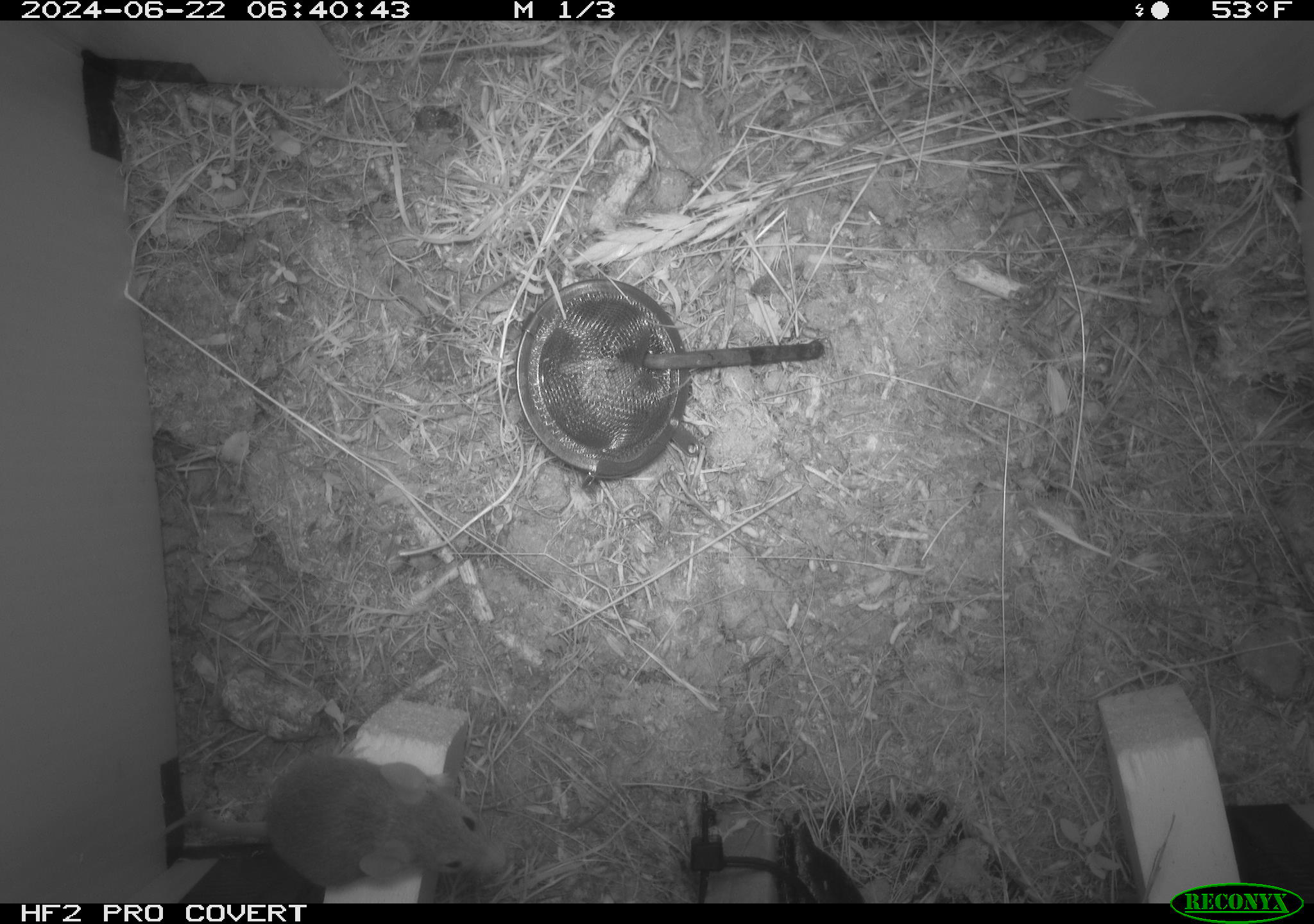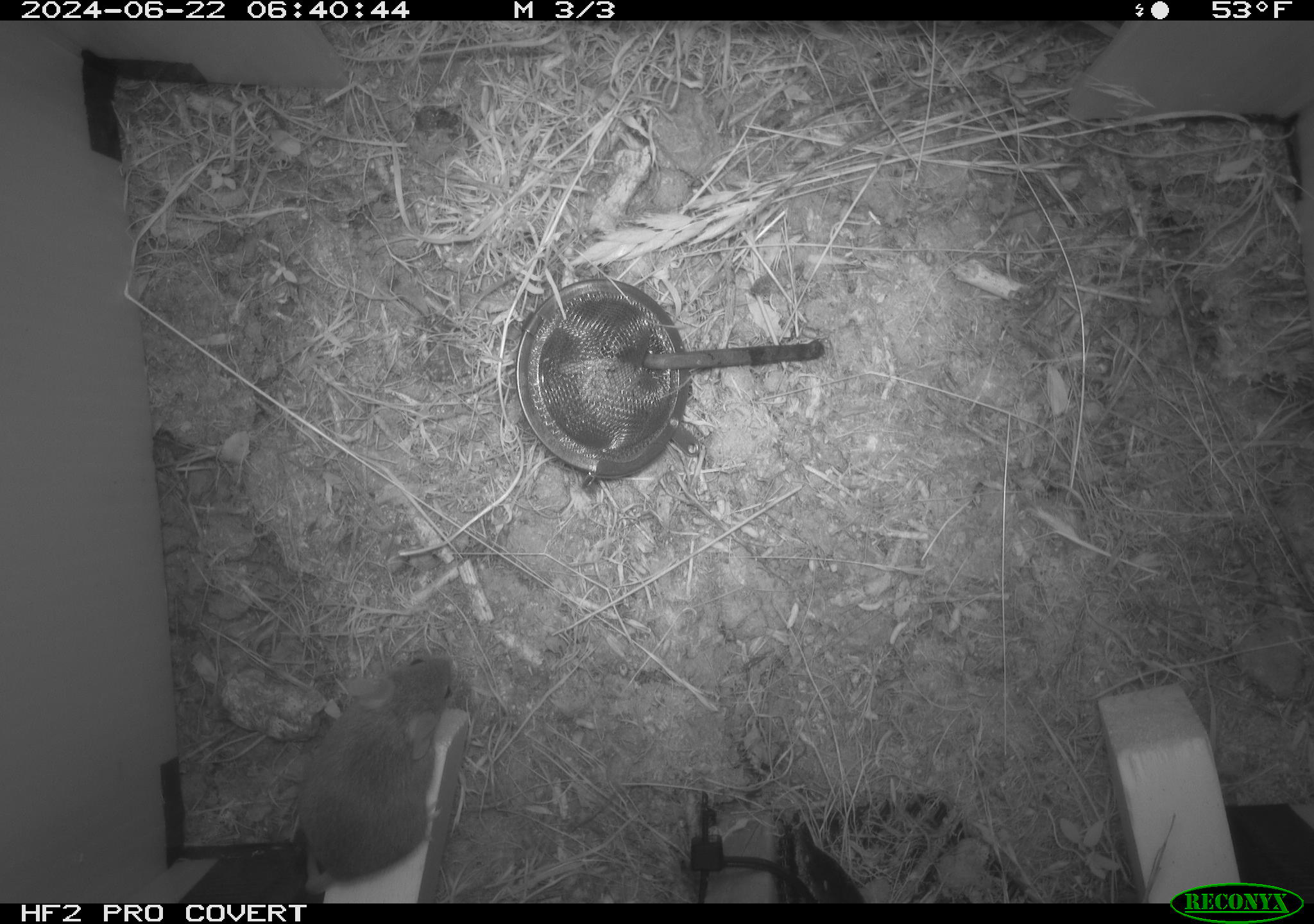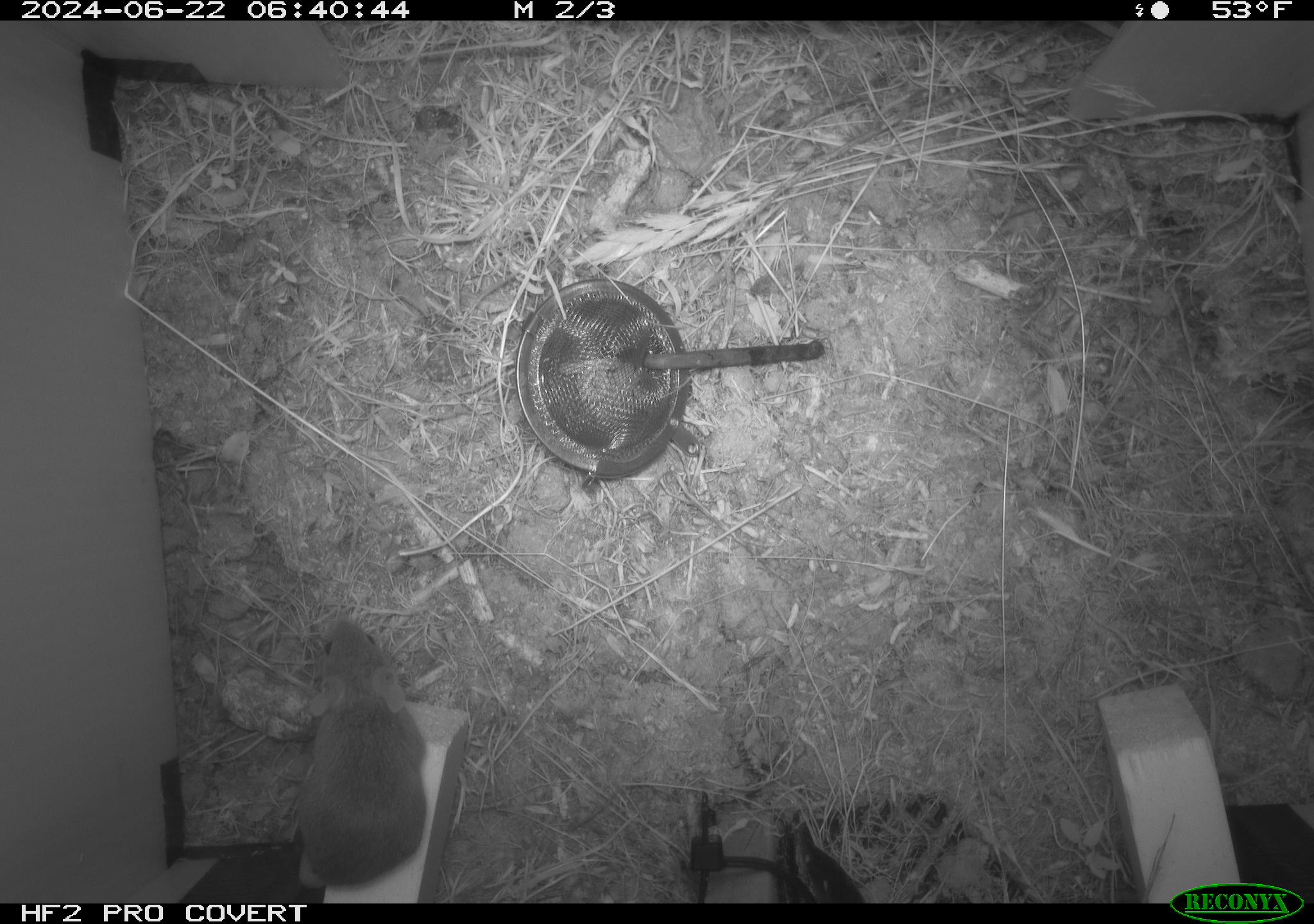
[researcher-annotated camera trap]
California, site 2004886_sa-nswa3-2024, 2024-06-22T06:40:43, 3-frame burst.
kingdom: Animalia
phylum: Chordata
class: Mammalia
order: Rodentia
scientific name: Rodentia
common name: rodent